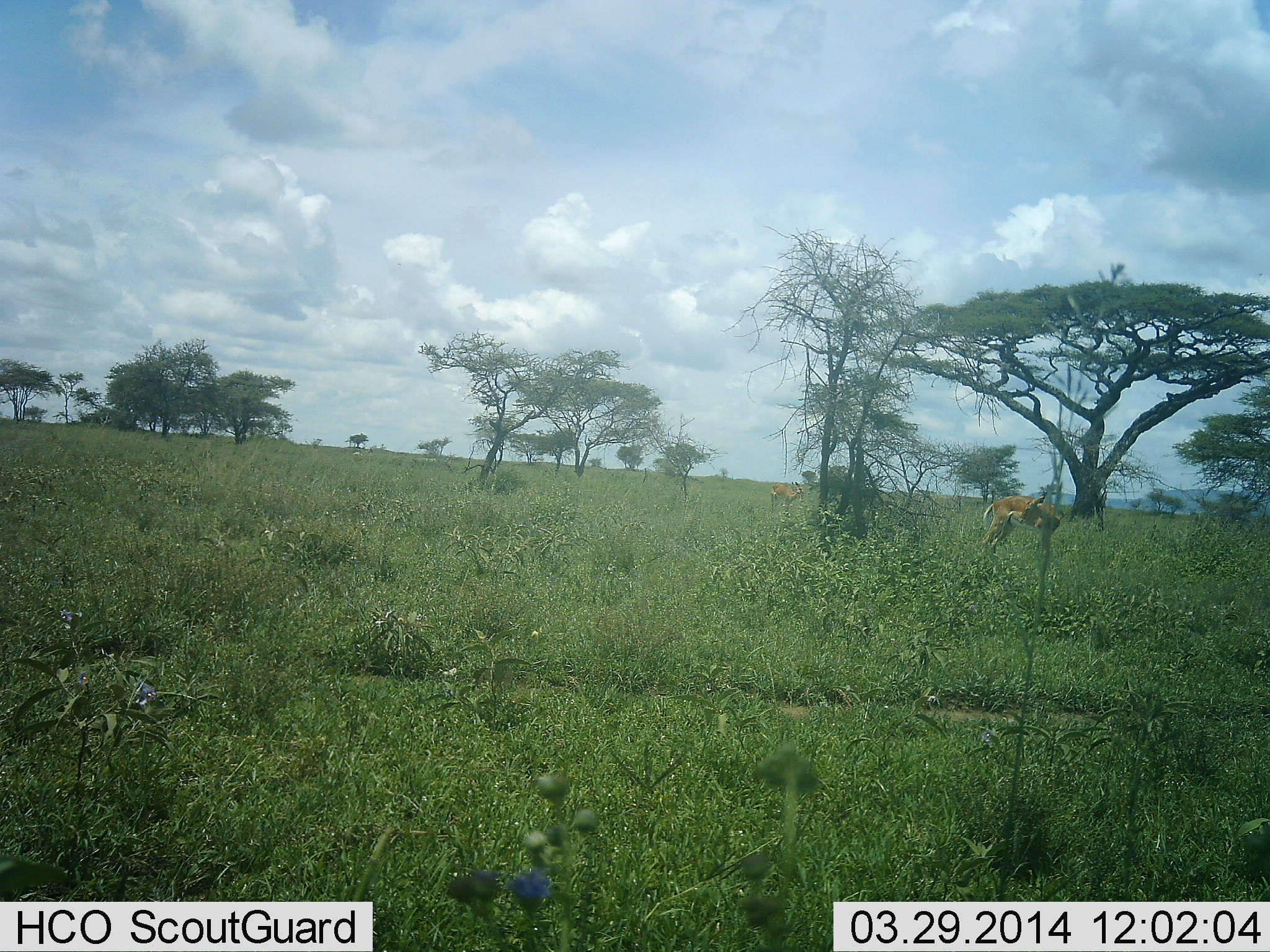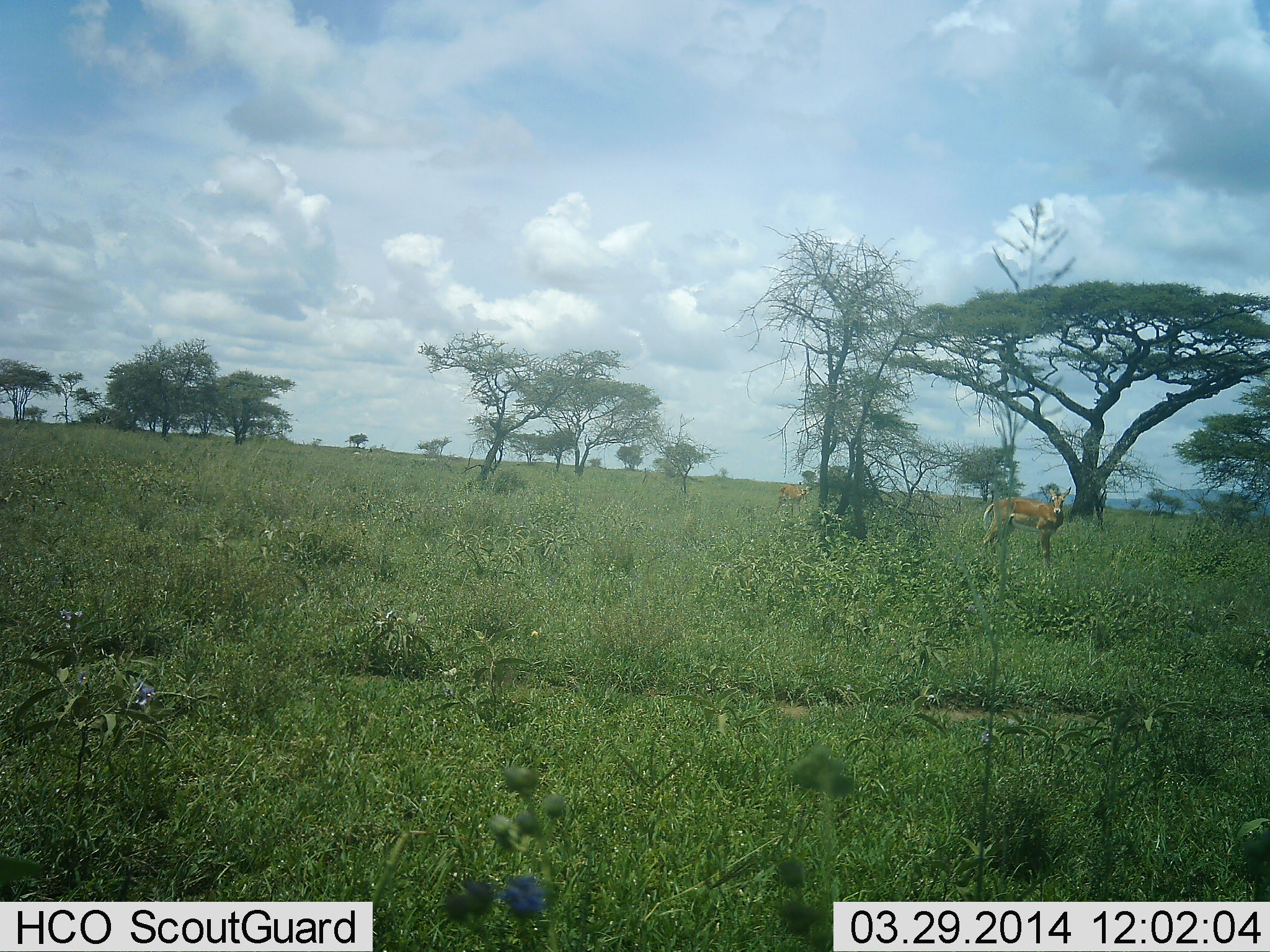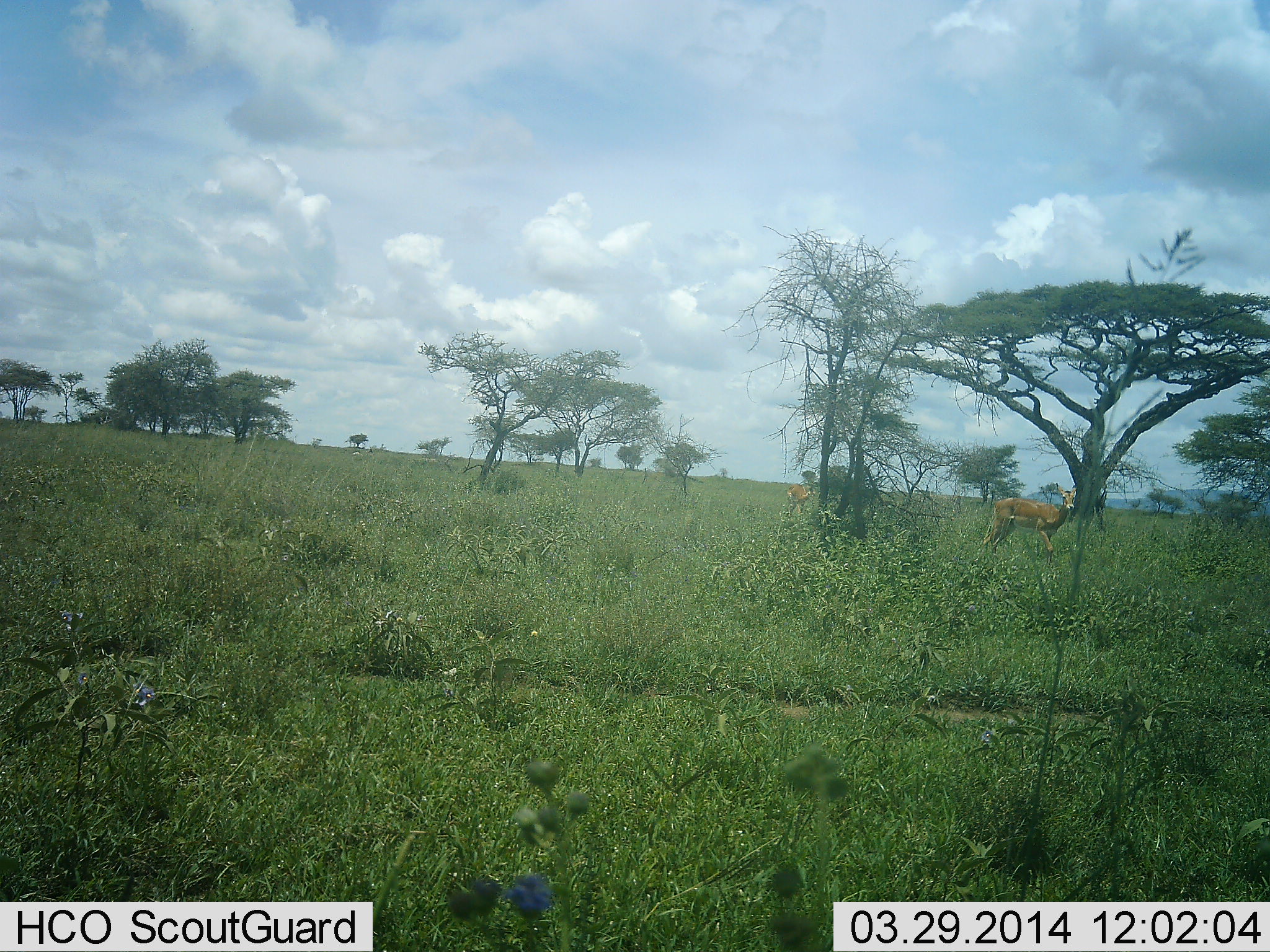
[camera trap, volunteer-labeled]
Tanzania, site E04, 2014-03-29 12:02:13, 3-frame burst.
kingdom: Animalia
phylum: Chordata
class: Mammalia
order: Artiodactyla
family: Bovidae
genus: Aepyceros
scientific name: Aepyceros melampus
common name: impala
Impala (Aepyceros melampus), count 2. Behavior (volunteer vote fractions): standing 90%, resting 0%, moving 20%, interacting 0%. Young present (vote fraction): 0%. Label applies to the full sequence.